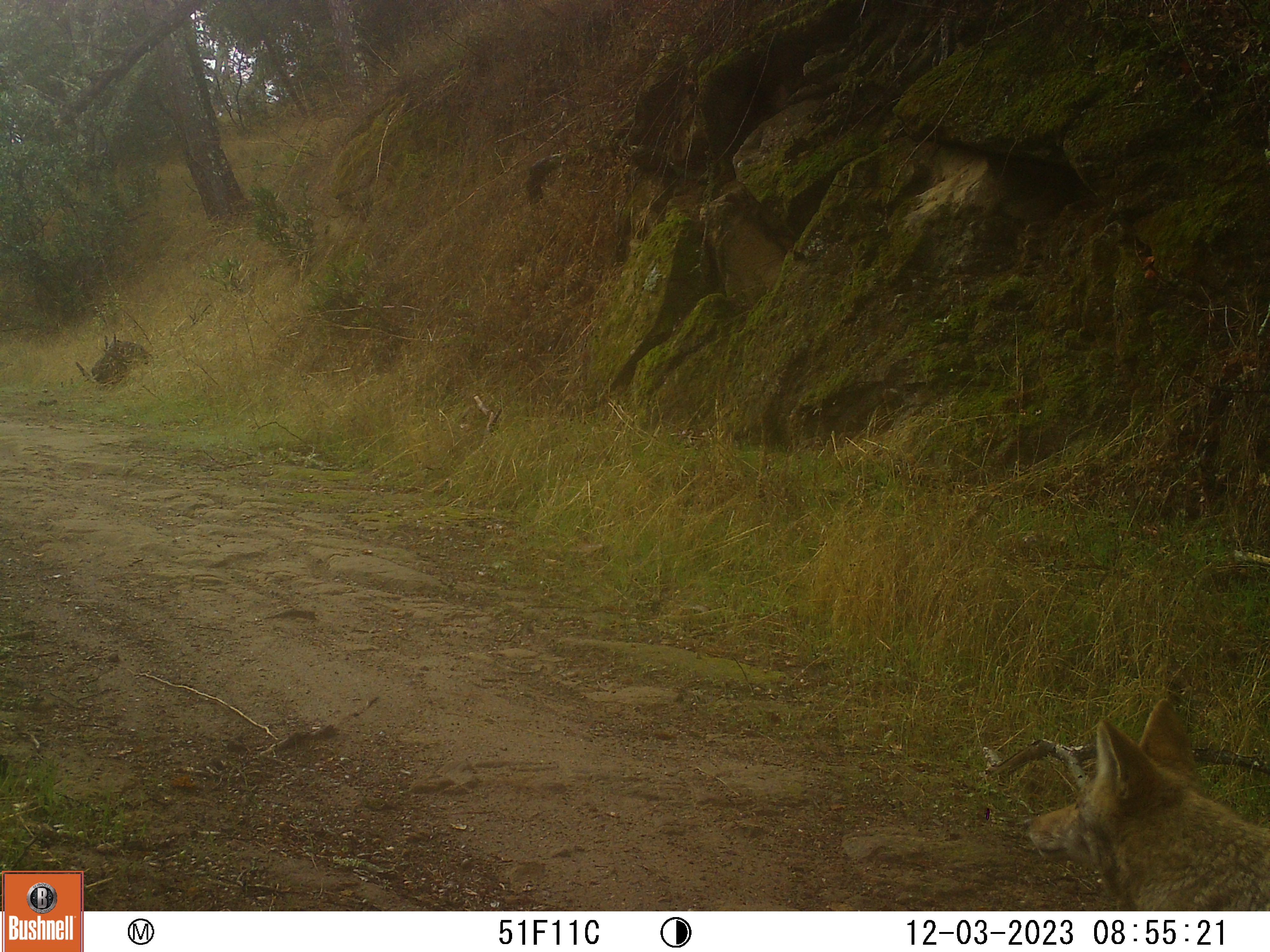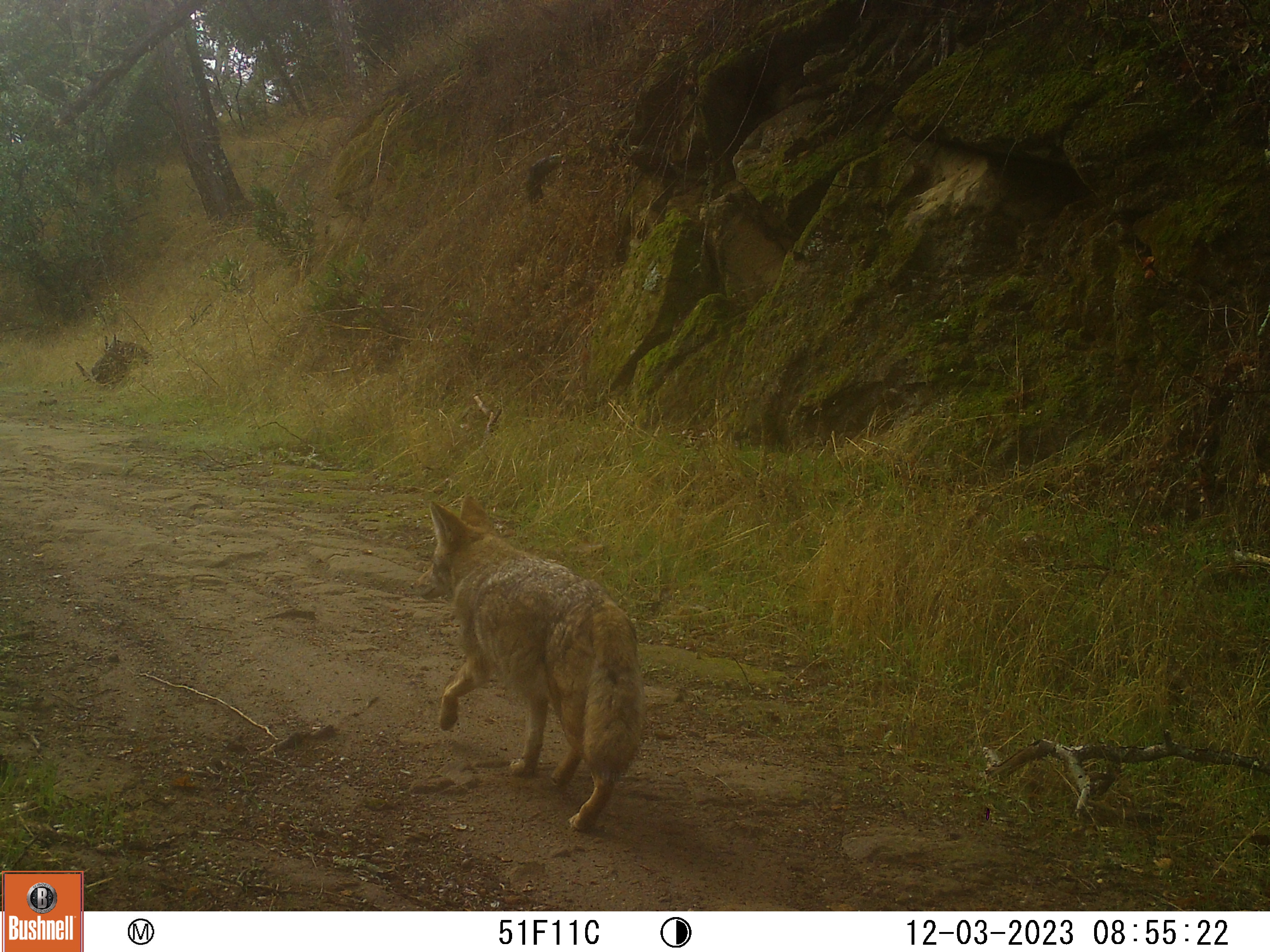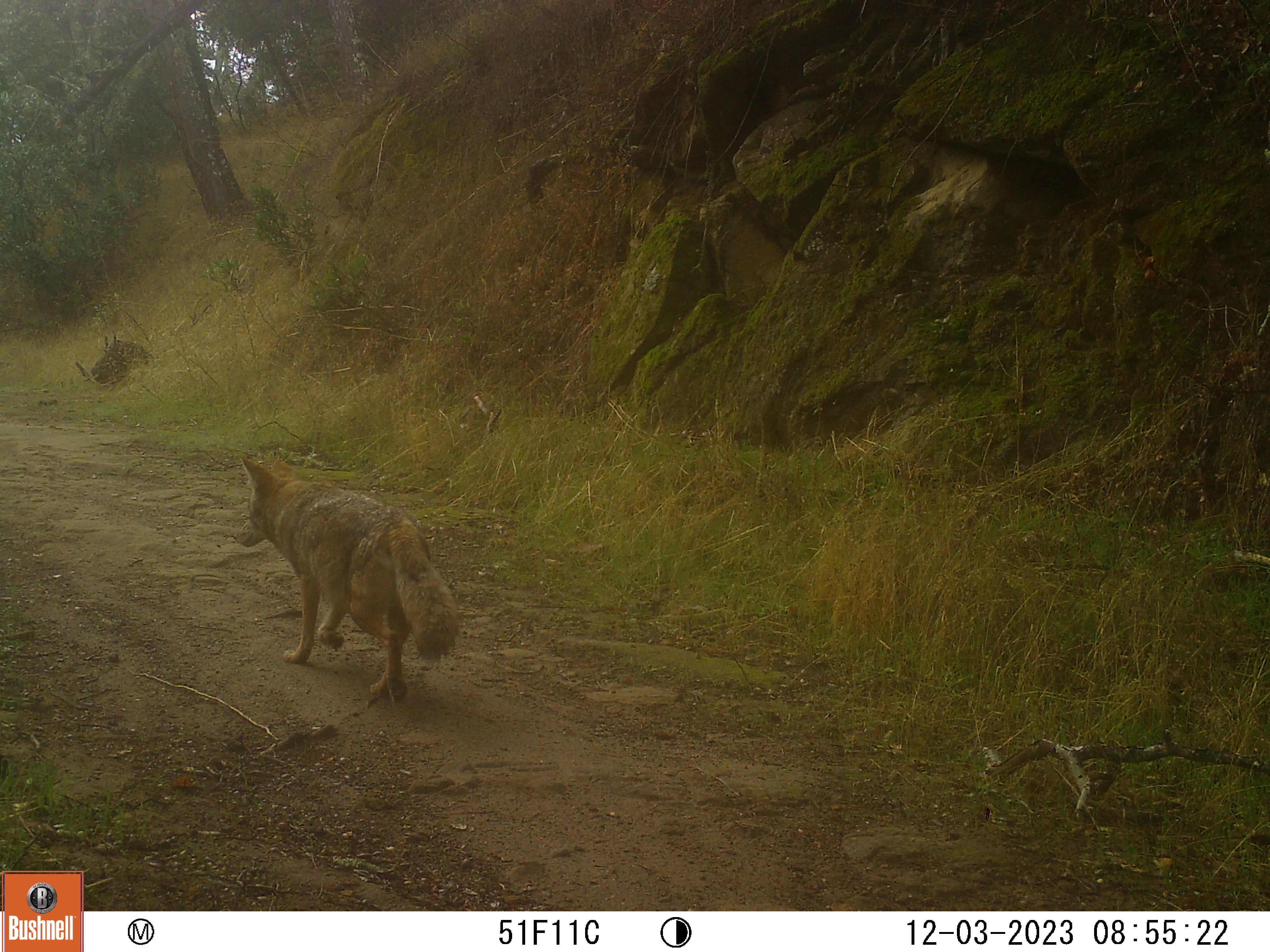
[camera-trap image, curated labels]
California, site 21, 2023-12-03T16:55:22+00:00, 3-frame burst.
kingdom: Animalia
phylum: Chordata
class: Mammalia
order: Carnivora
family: Canidae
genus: Canis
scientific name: Canis latrans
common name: coyote